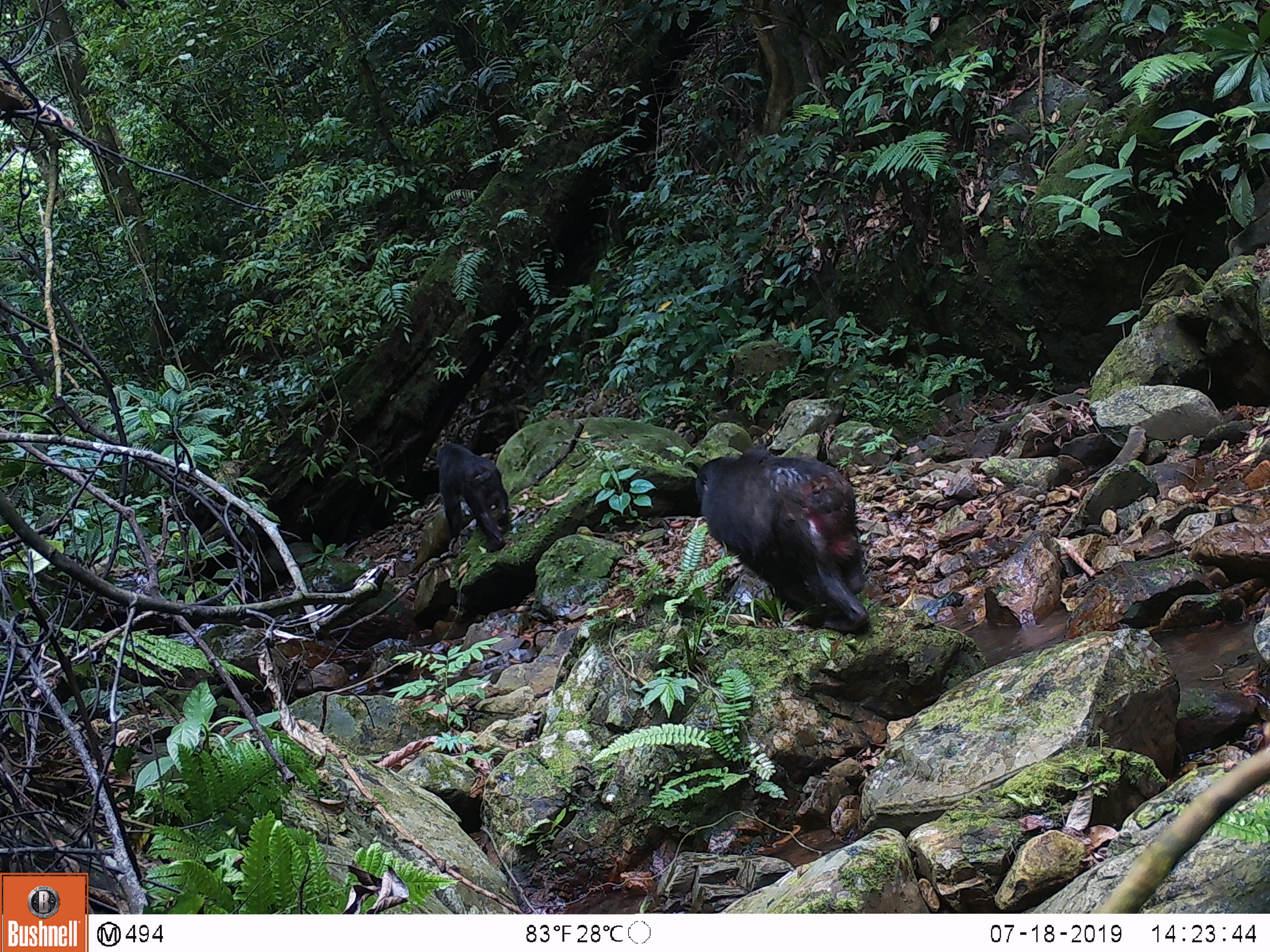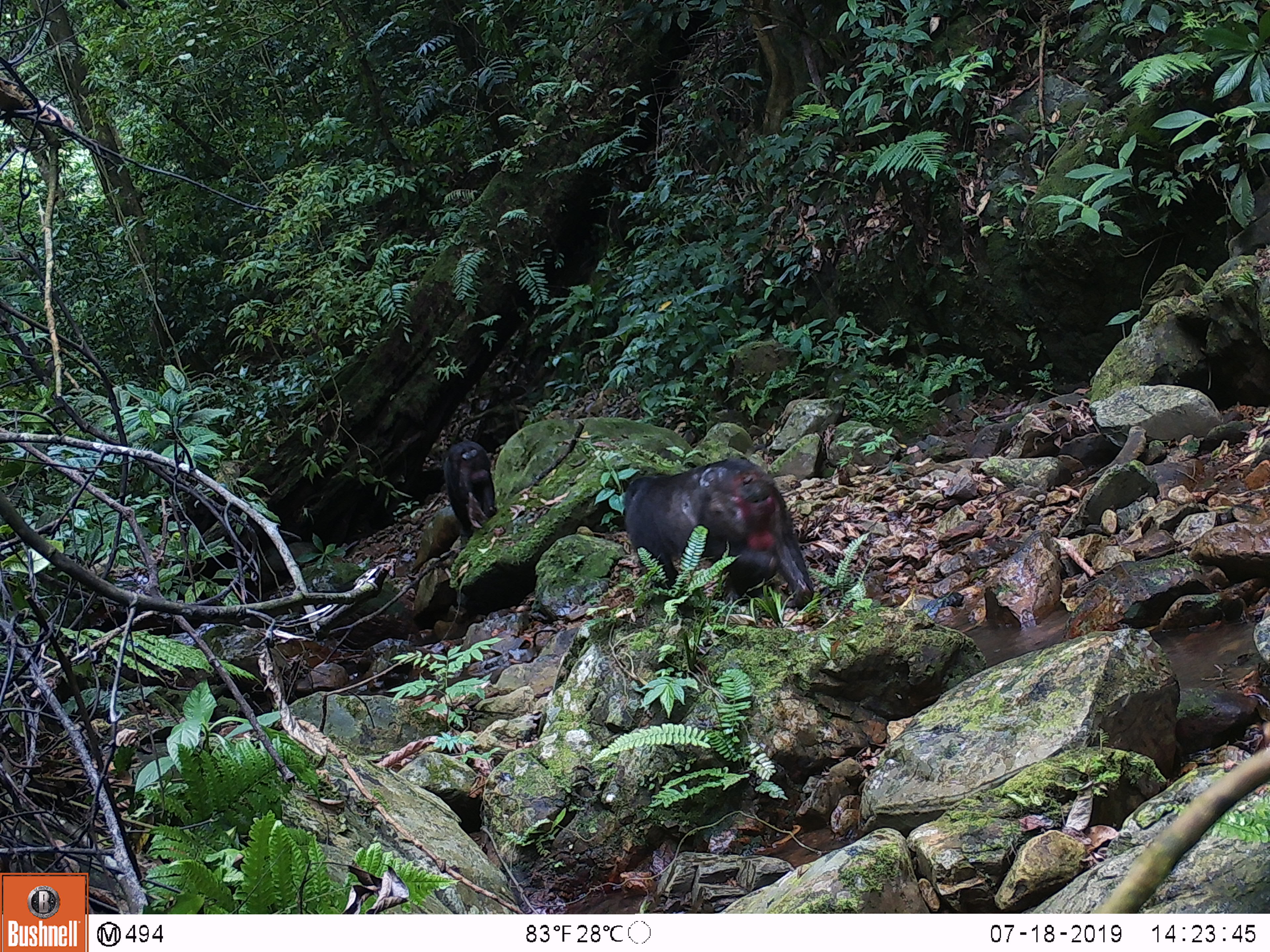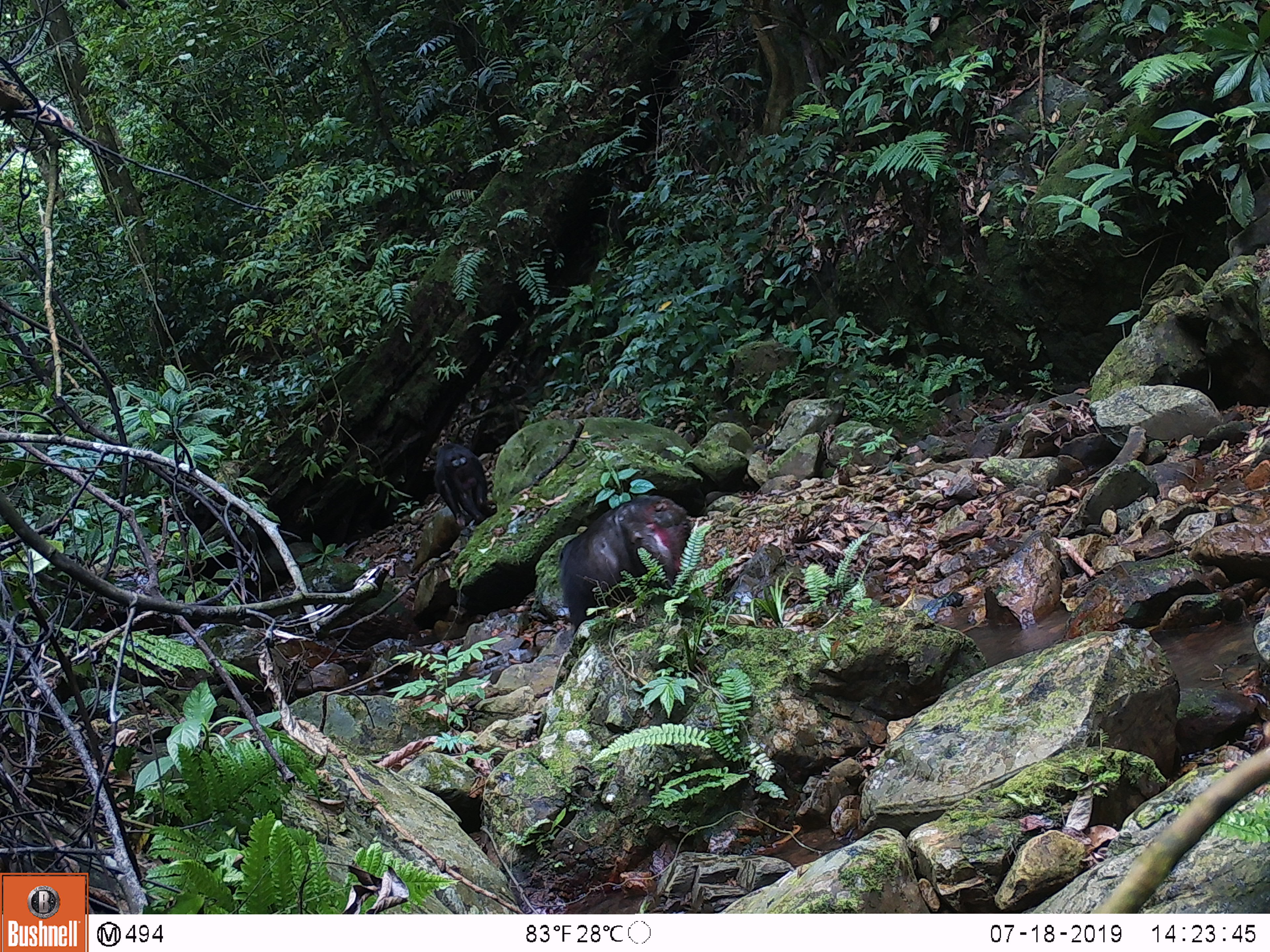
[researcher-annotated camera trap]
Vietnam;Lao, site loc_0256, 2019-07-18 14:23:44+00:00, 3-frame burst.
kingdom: Animalia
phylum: Chordata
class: Mammalia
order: Primates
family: Cercopithecidae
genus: Macaca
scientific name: Macaca arctoides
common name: stump-tailed macaque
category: stump tailed macaque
Stump tailed macaque (stump-tailed macaque) (Macaca arctoides). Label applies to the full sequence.